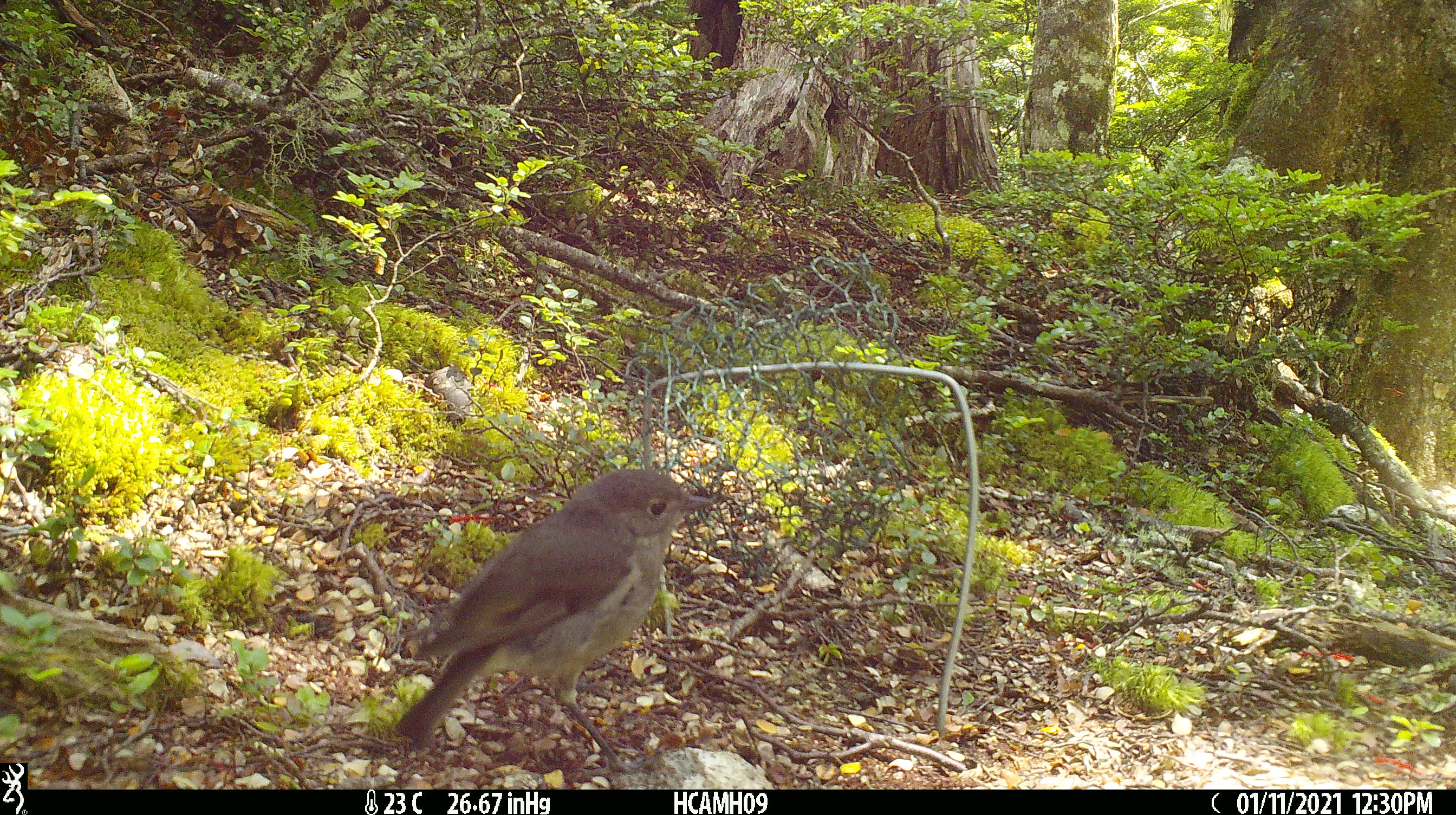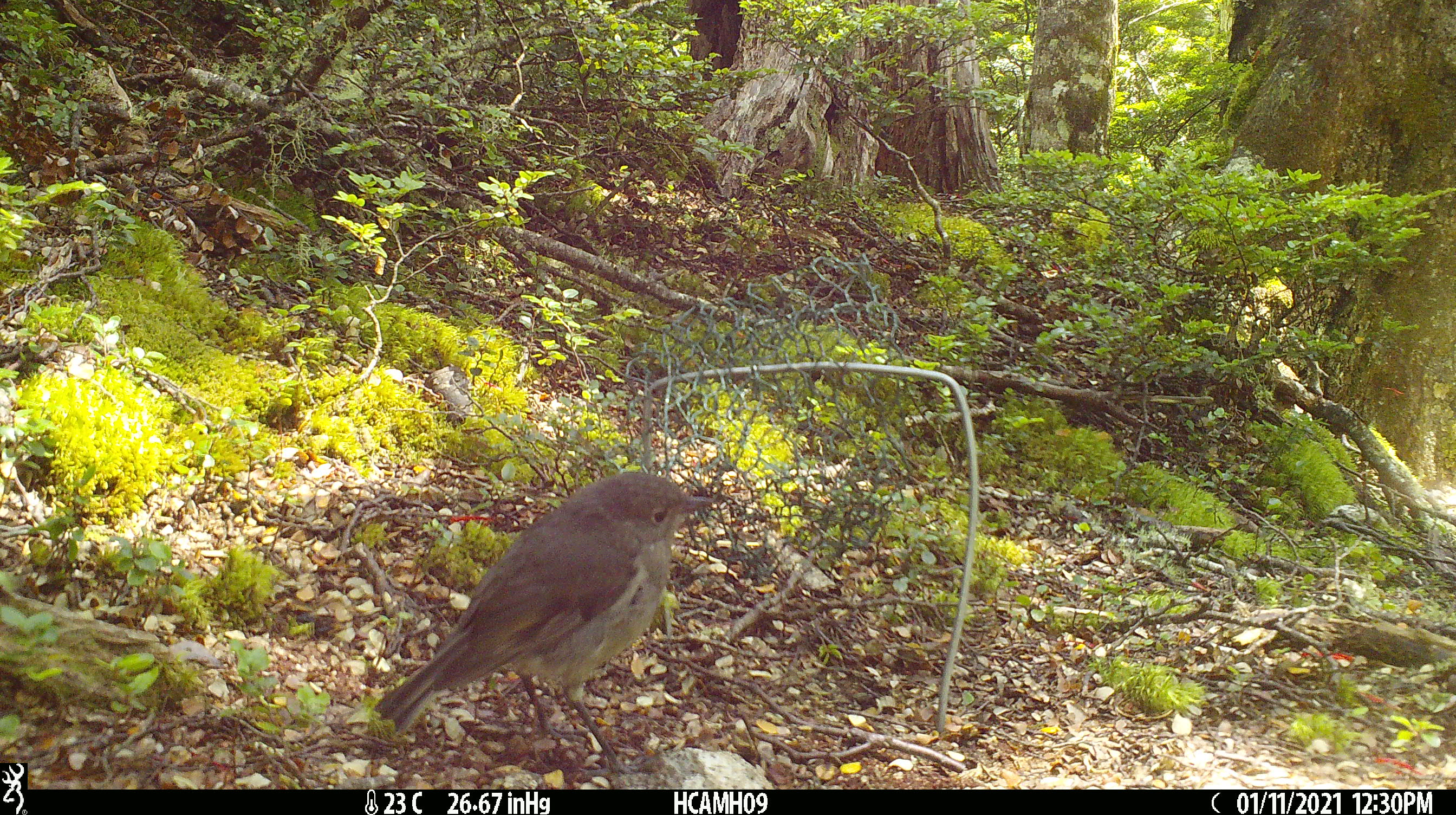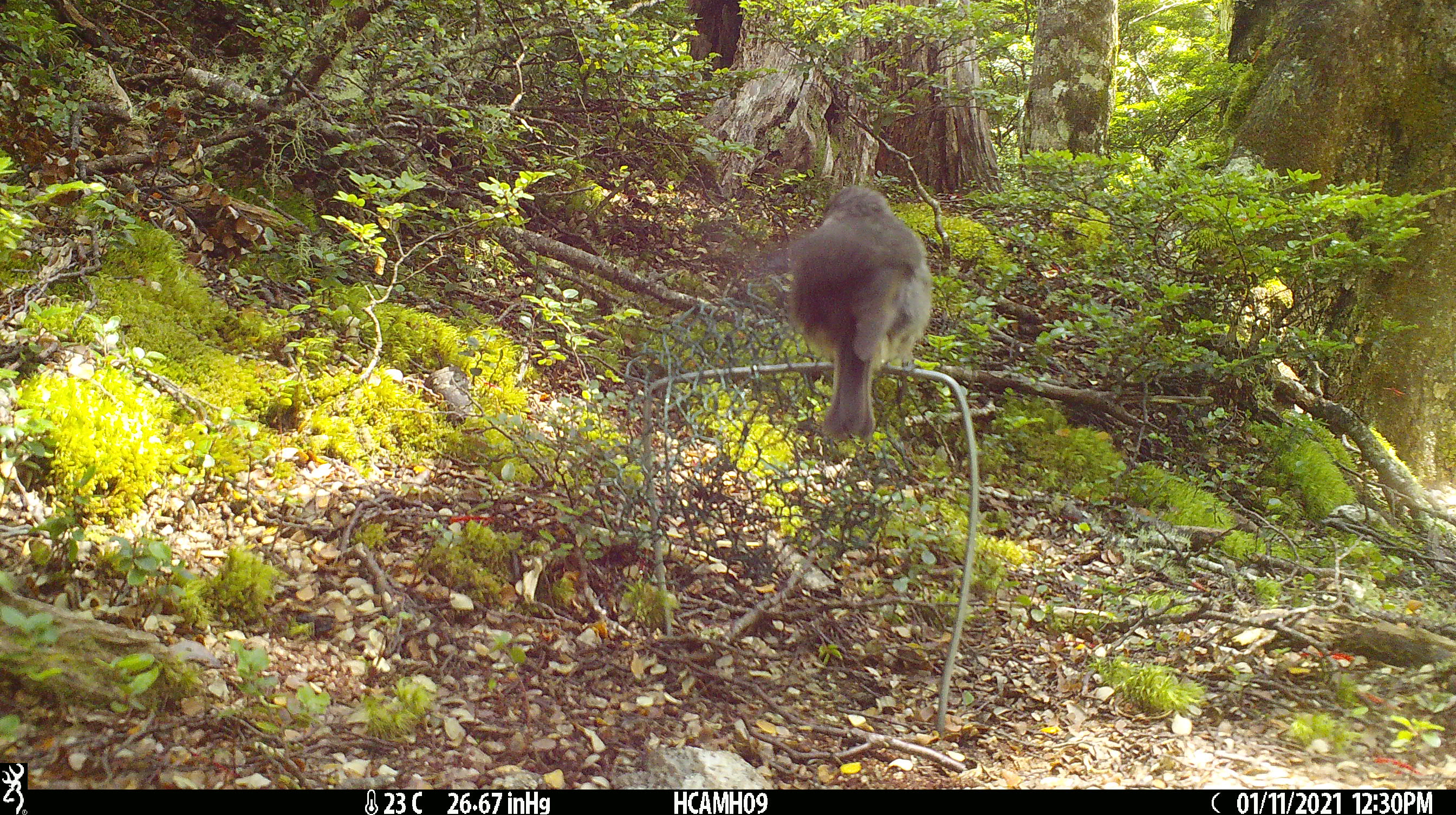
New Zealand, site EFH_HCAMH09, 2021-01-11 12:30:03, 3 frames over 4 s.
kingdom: Animalia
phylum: Chordata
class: Aves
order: Passeriformes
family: Petroicidae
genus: Petroica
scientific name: Petroica australis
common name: new zealand robin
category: robin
Robin (new zealand robin) (Petroica australis).